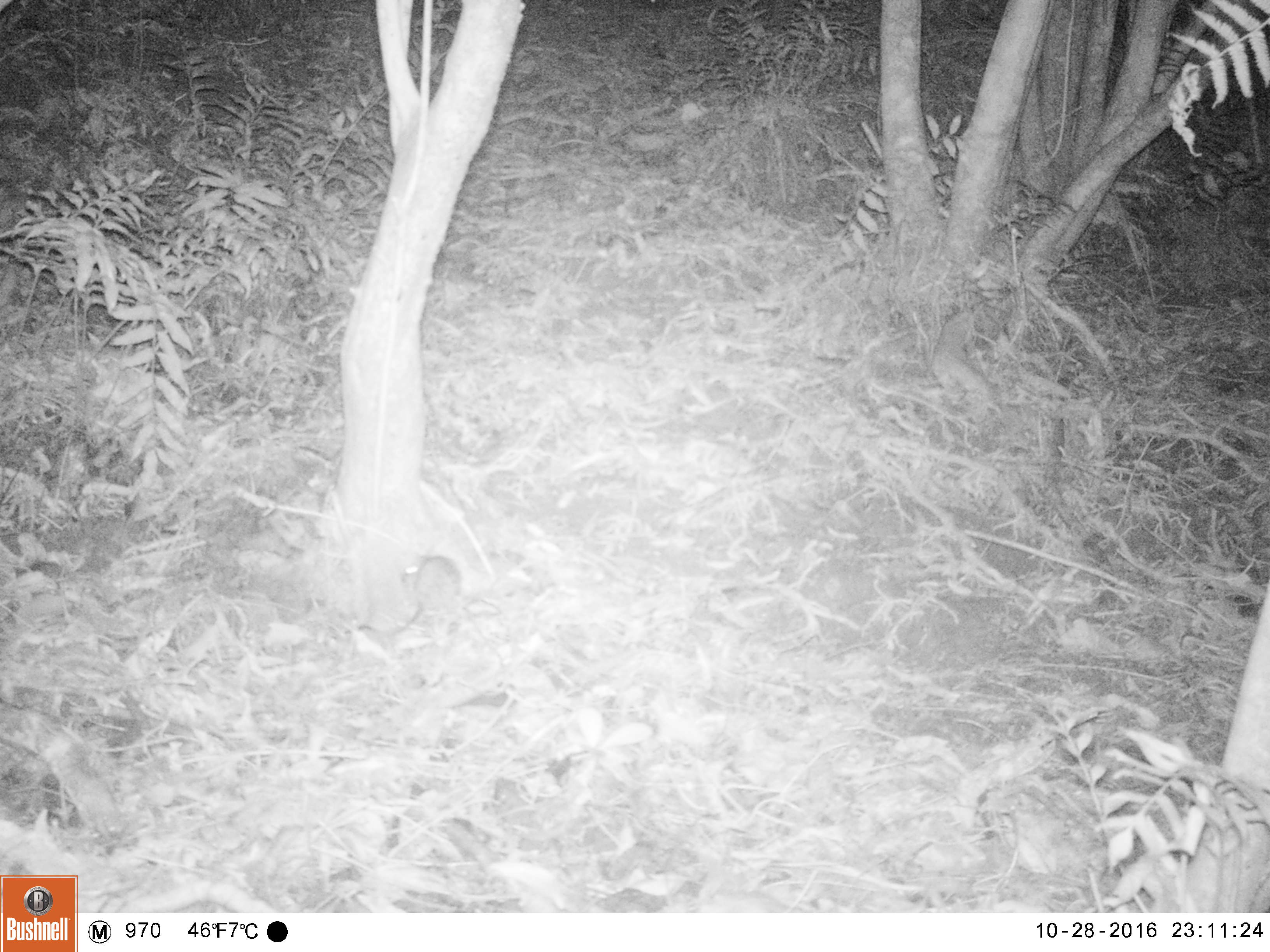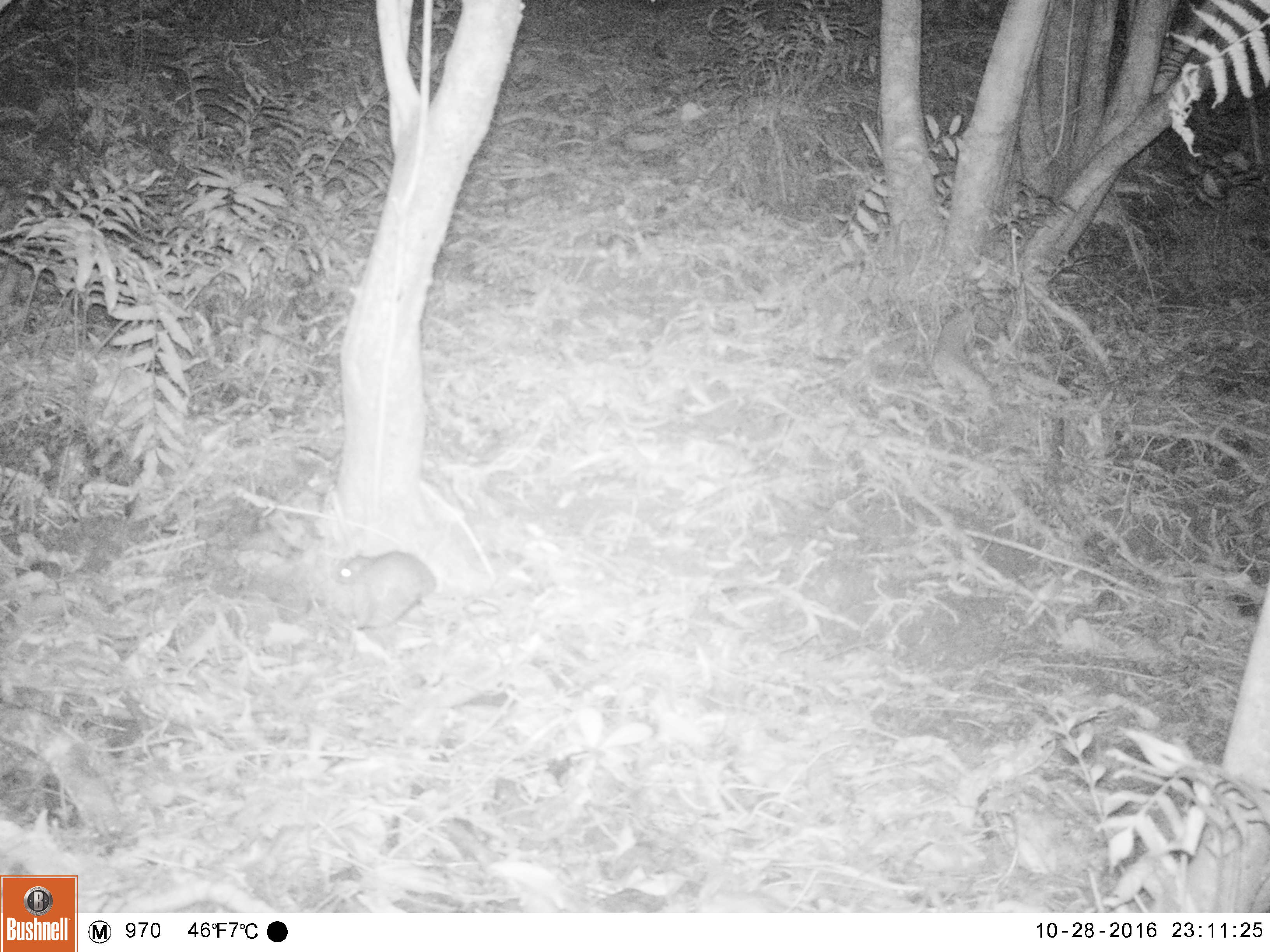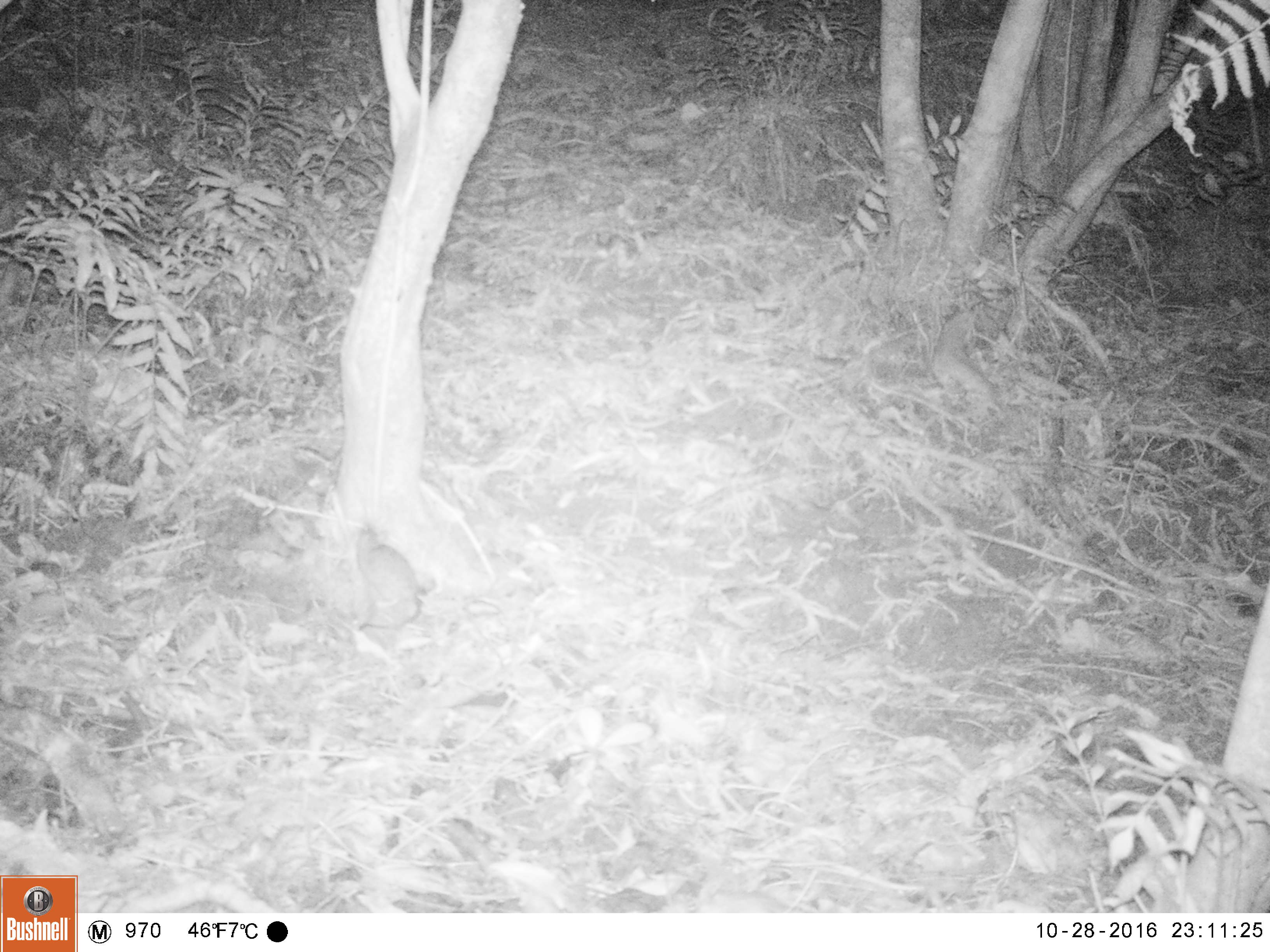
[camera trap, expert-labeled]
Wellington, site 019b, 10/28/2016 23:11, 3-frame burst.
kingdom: Animalia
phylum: Chordata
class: Mammalia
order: Rodentia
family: Muridae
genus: Rattus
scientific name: Rattus rattus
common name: ship rat